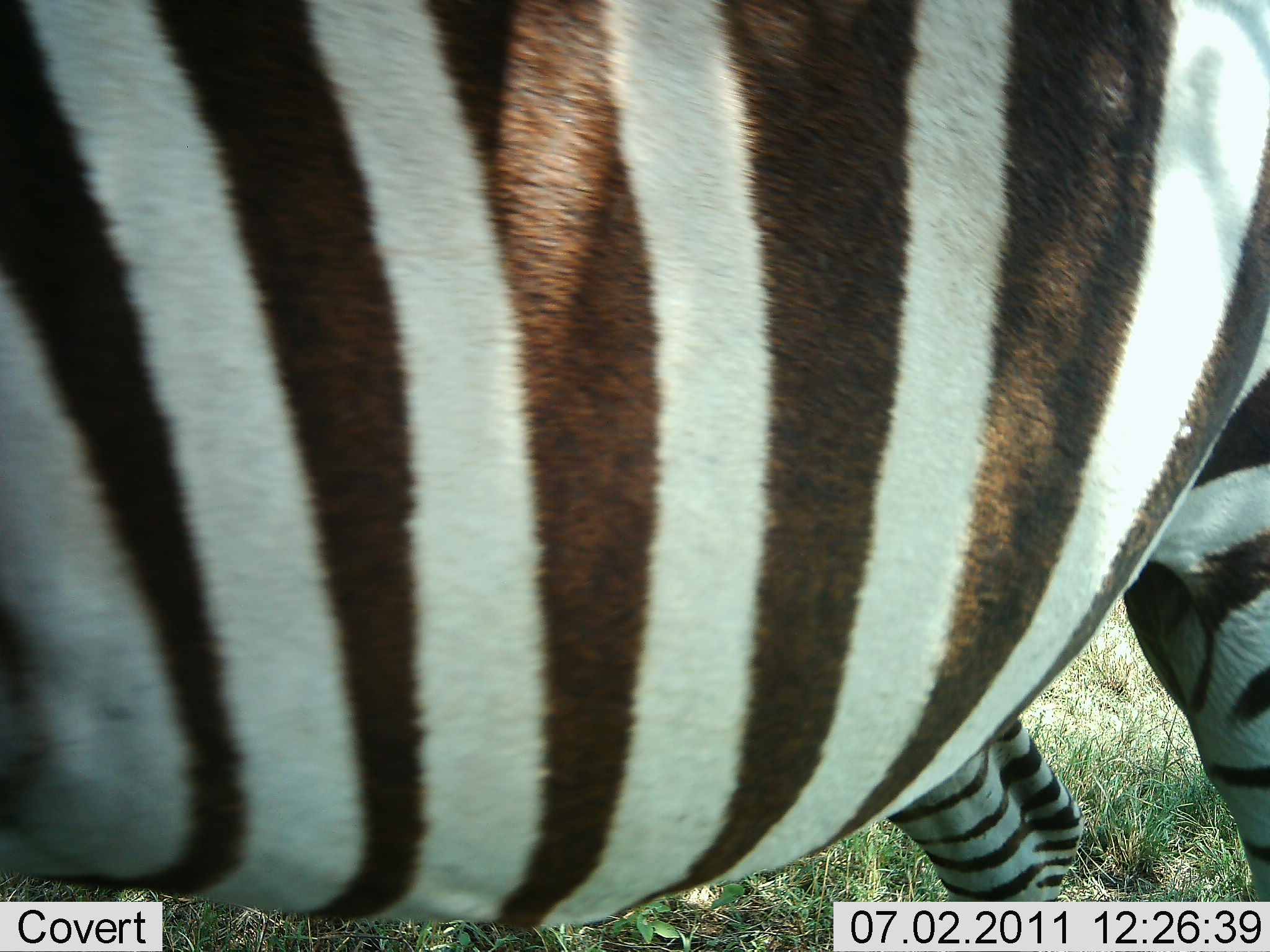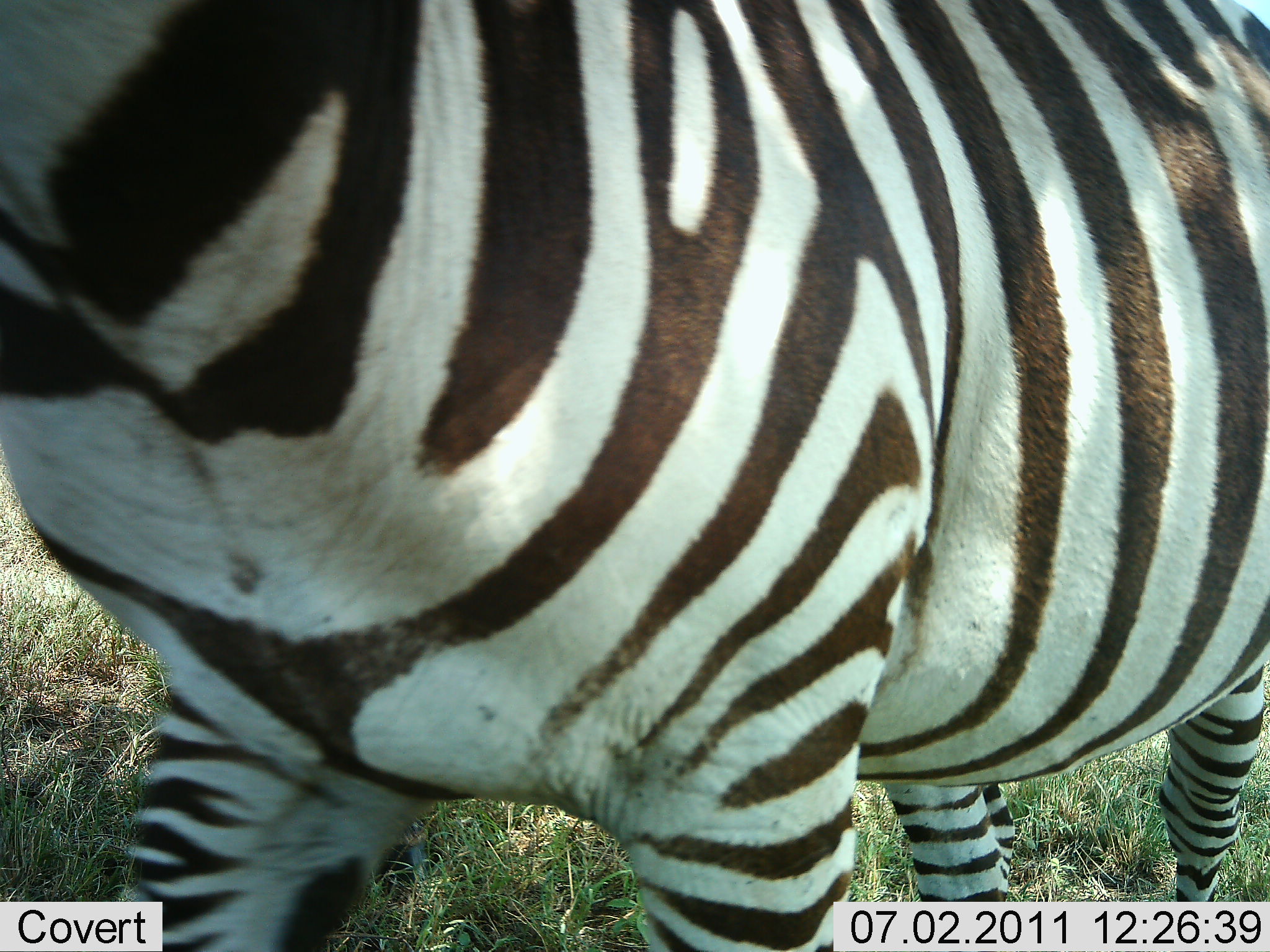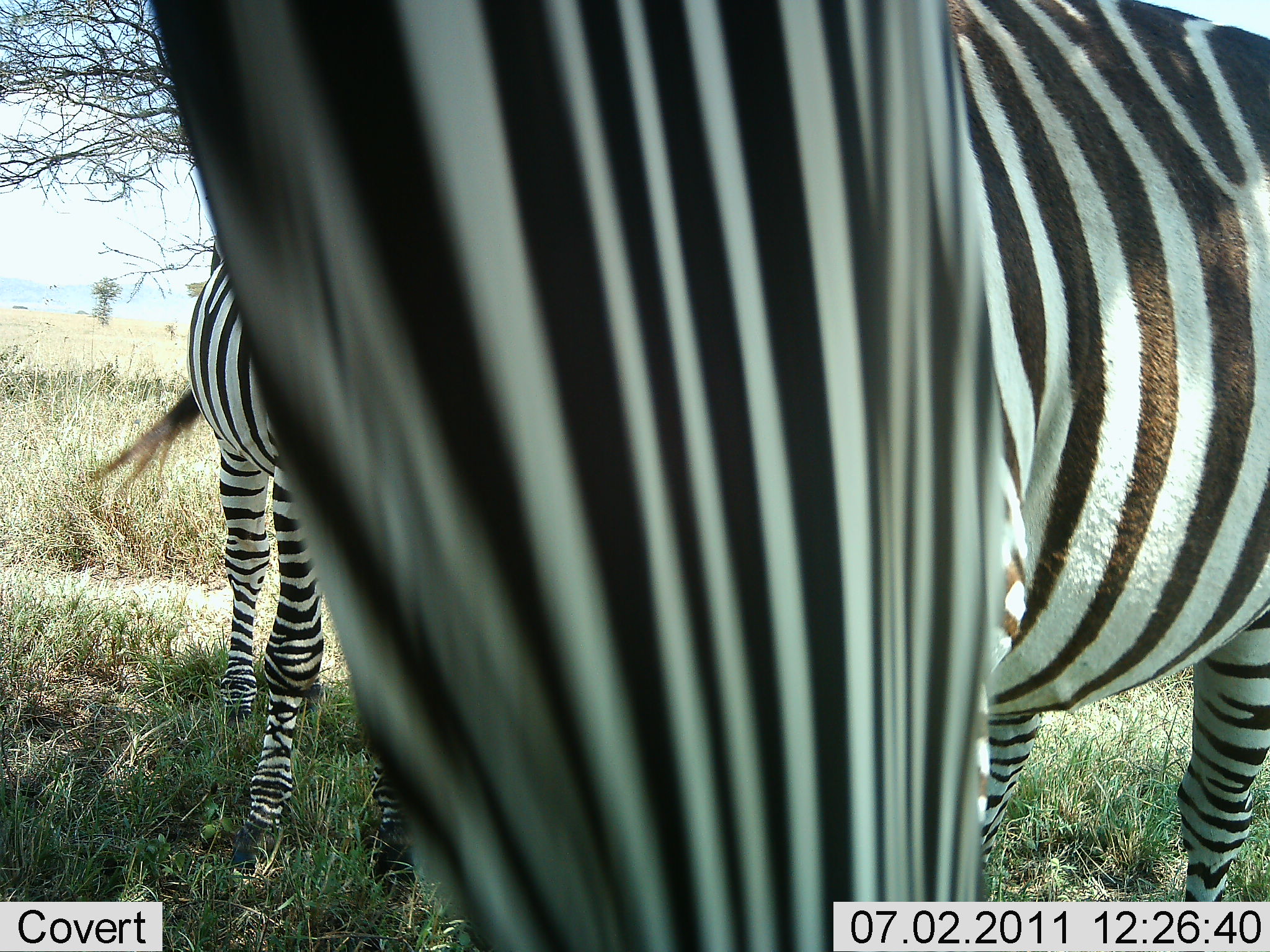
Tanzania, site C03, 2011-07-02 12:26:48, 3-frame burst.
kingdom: Animalia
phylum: Chordata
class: Mammalia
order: Perissodactyla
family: Equidae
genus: Equus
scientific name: Equus quagga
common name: plains zebra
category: zebra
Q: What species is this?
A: Zebra (plains zebra) (Equus quagga).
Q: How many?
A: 2.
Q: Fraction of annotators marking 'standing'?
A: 77%.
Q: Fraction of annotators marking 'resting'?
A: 0%.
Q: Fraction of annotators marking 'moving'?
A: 38%.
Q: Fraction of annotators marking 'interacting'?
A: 0%.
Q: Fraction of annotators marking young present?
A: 8%.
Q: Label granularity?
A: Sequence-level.